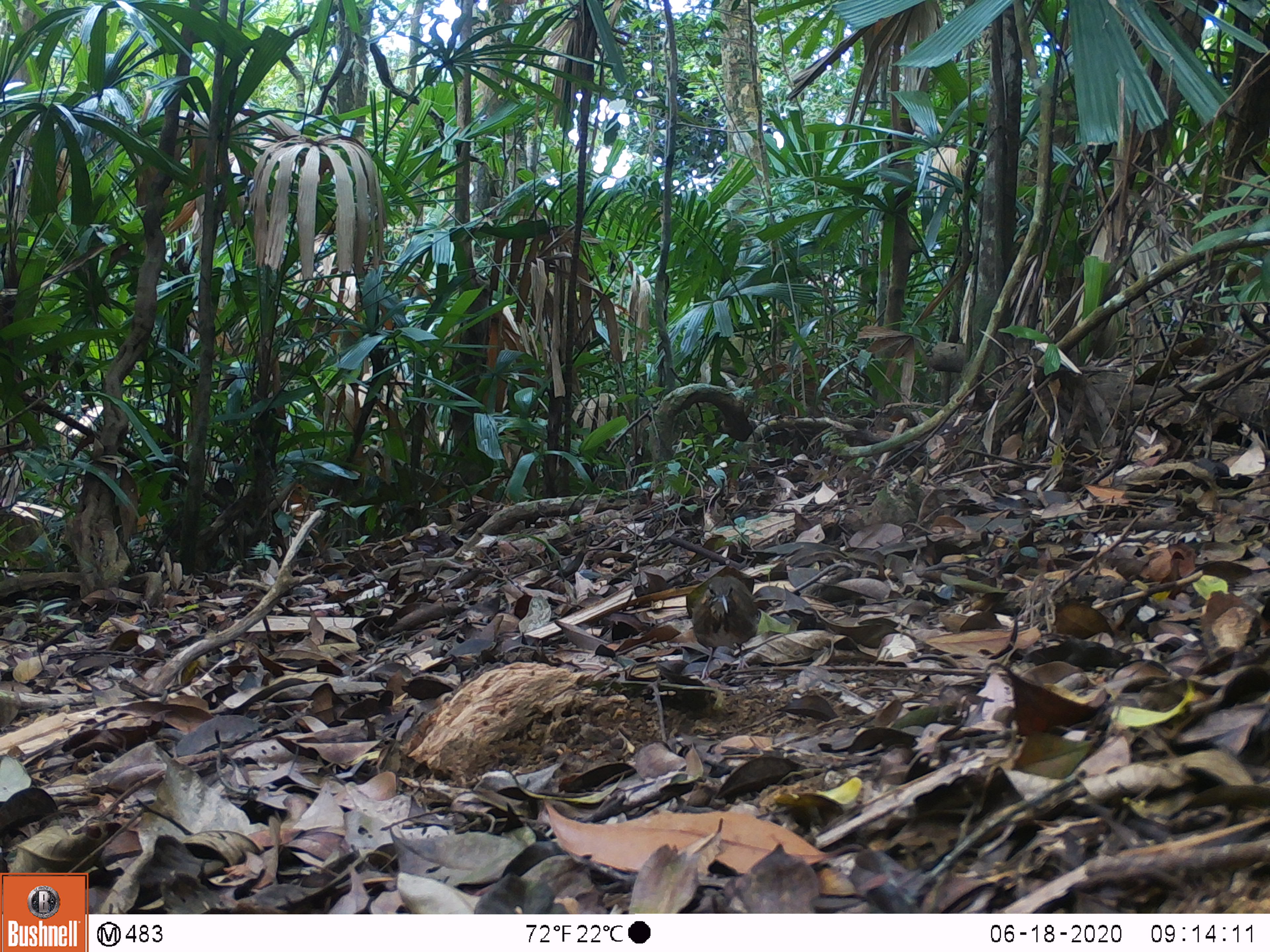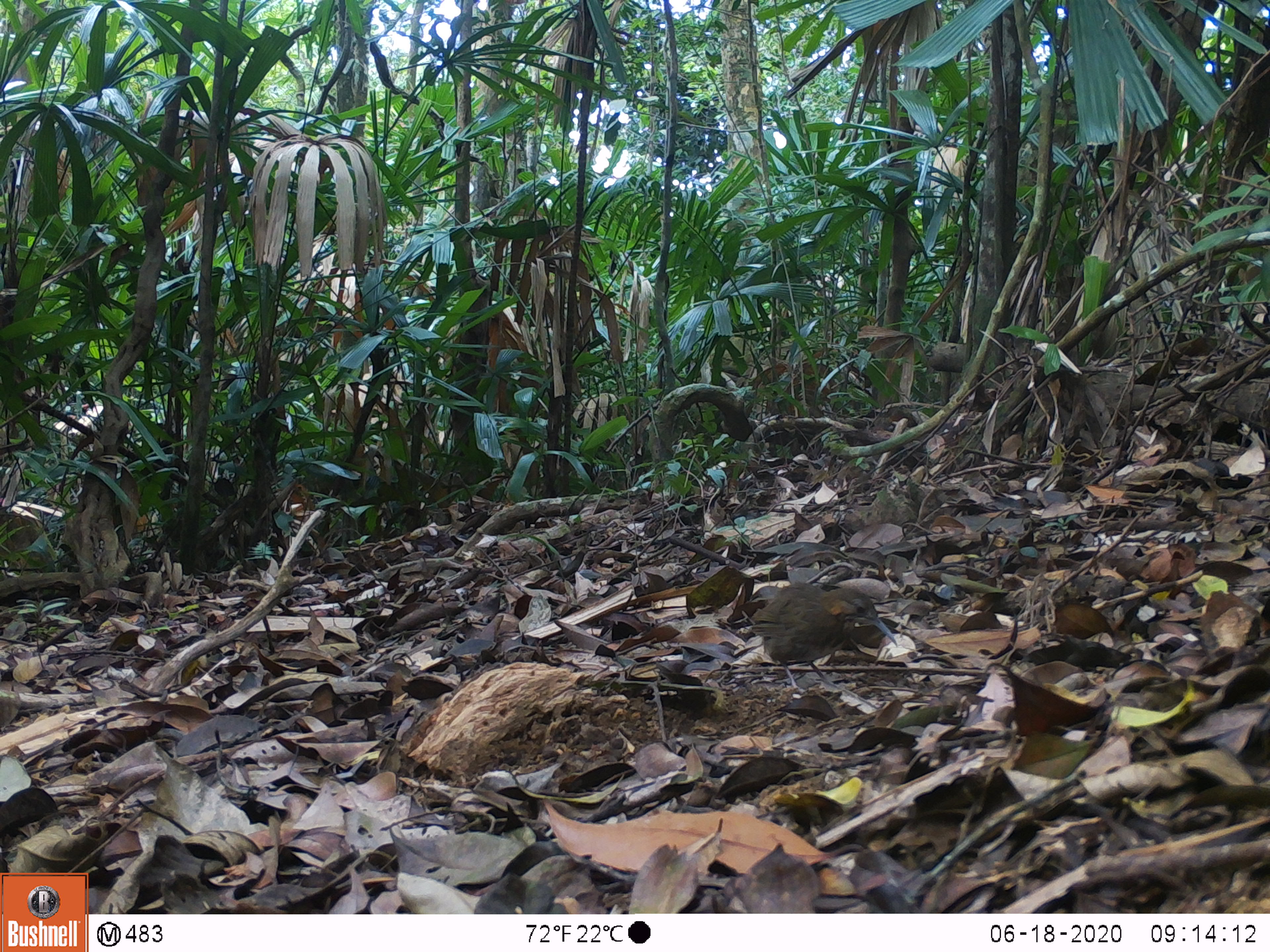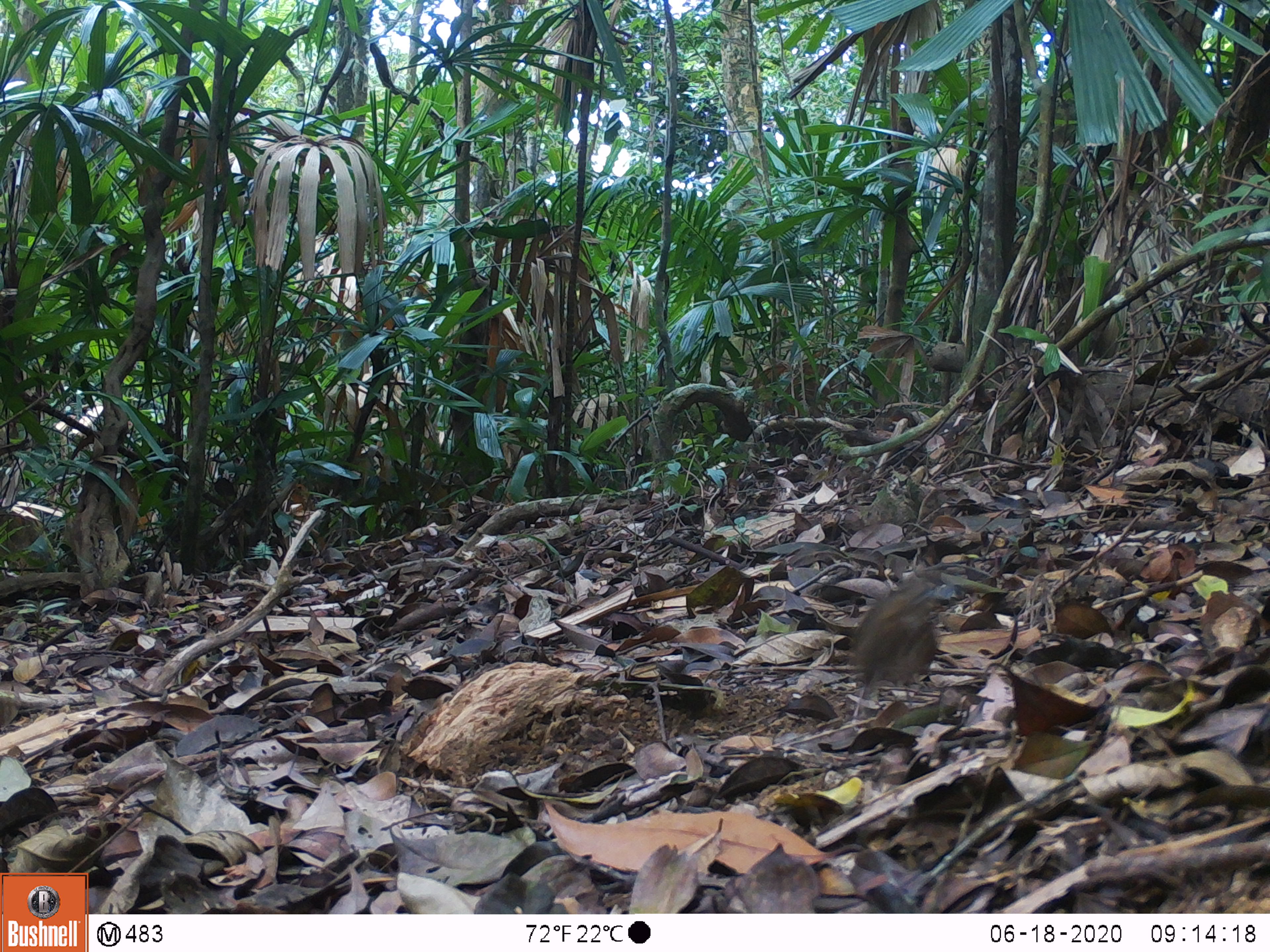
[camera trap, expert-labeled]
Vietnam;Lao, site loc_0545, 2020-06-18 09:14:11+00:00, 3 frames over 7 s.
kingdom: Animalia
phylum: Chordata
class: Aves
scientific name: Aves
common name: bird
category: unidentified bird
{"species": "unidentified bird (bird) (Aves)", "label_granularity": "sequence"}